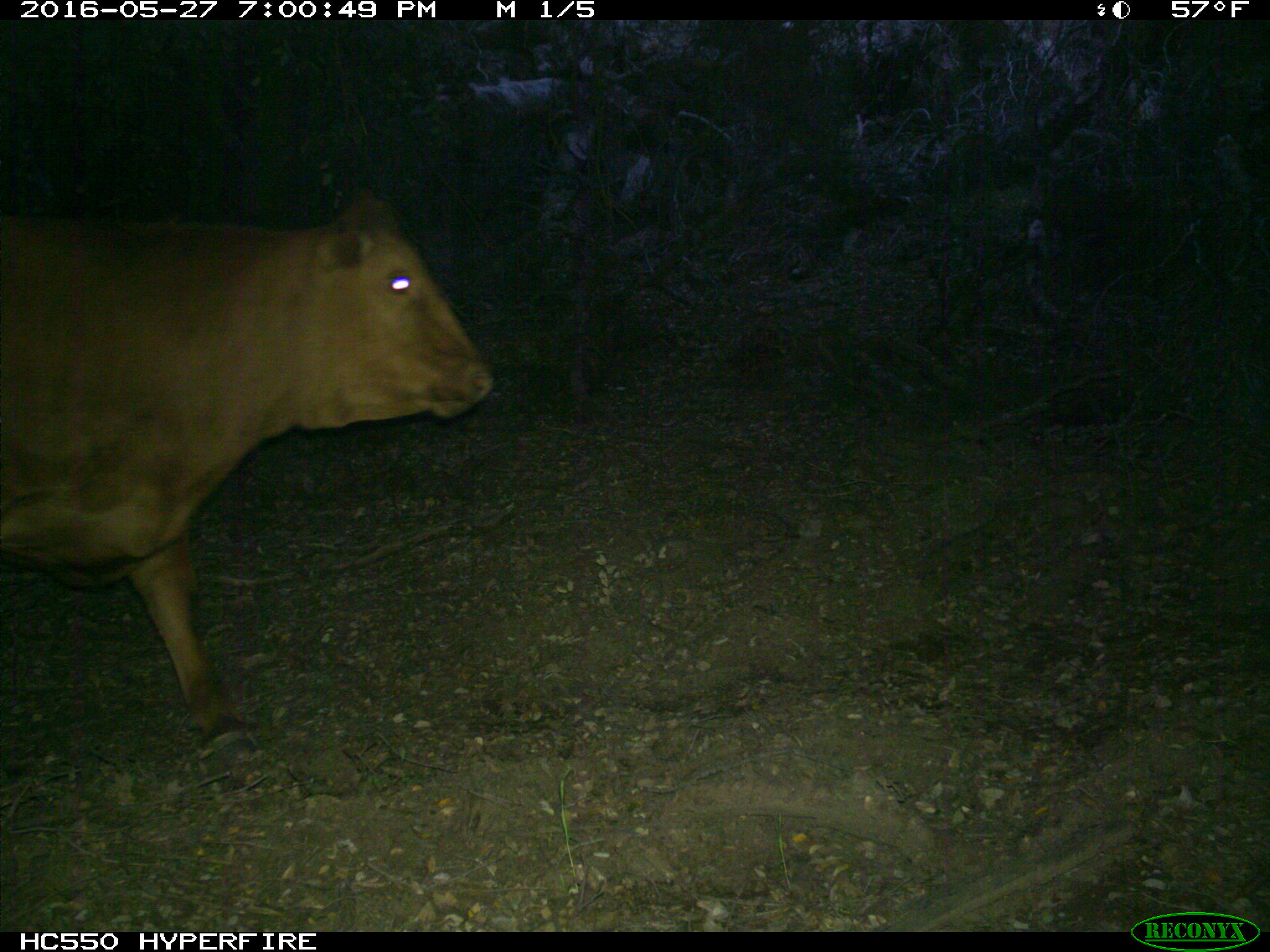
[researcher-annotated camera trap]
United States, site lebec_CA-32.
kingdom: Animalia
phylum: Chordata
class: Mammalia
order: Artiodactyla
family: Bovidae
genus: Bos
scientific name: Bos taurus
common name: domestic cow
Bos taurus (domestic cow).